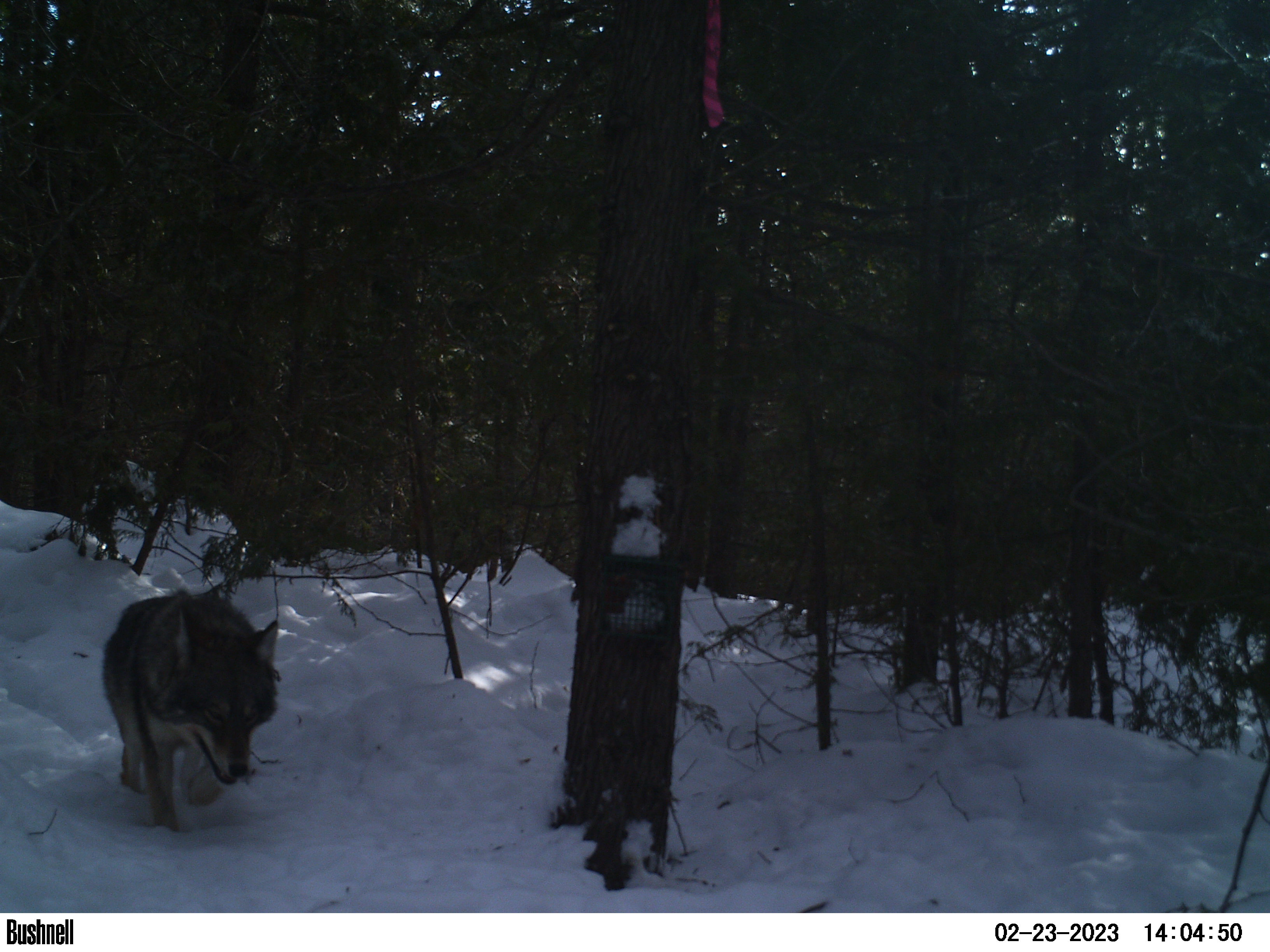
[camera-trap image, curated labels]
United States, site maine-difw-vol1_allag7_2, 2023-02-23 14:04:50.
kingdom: Animalia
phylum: Chordata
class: Mammalia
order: Carnivora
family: Canidae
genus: Canis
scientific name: Canis latrans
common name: coyote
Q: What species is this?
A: Coyote (Canis latrans).